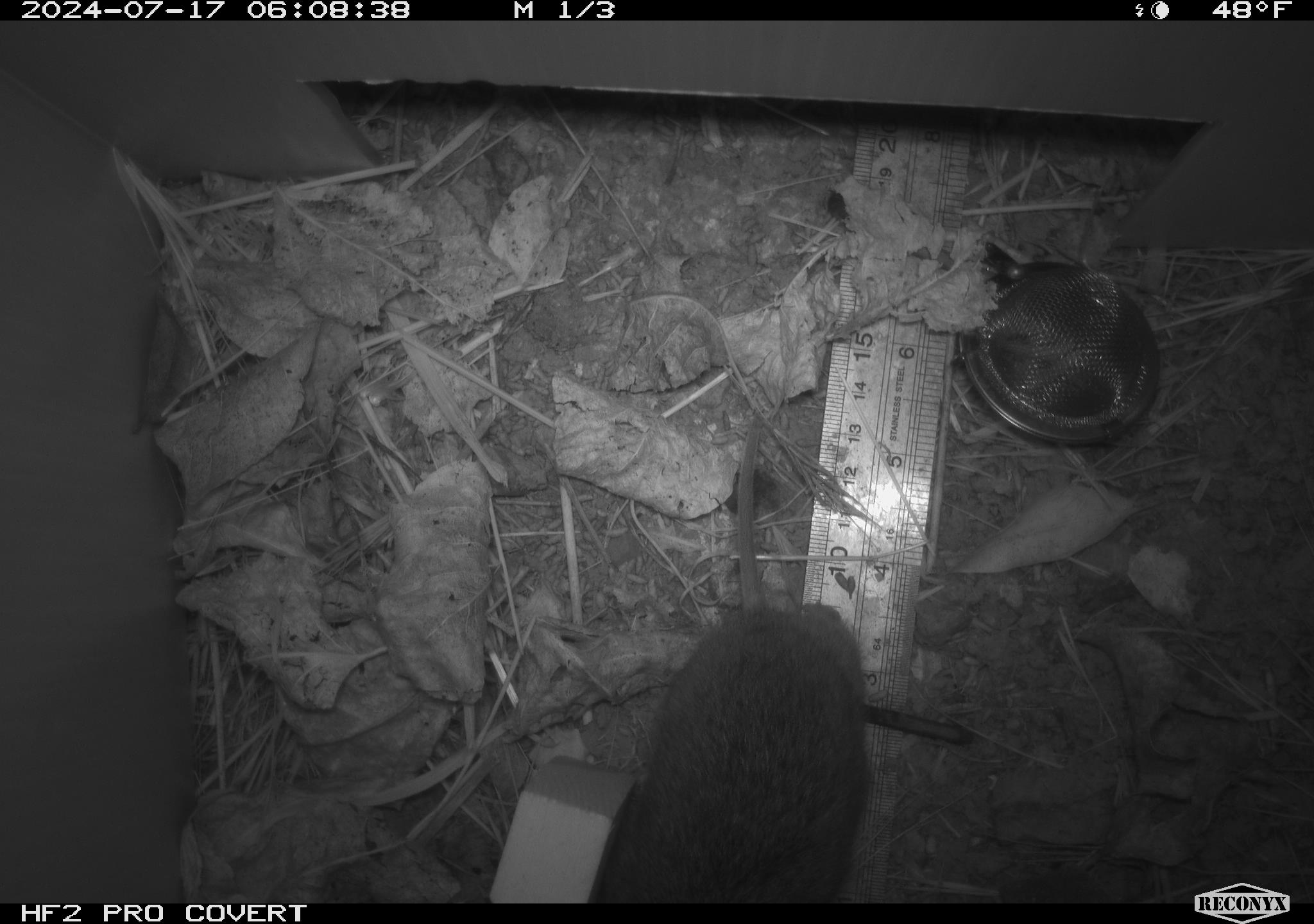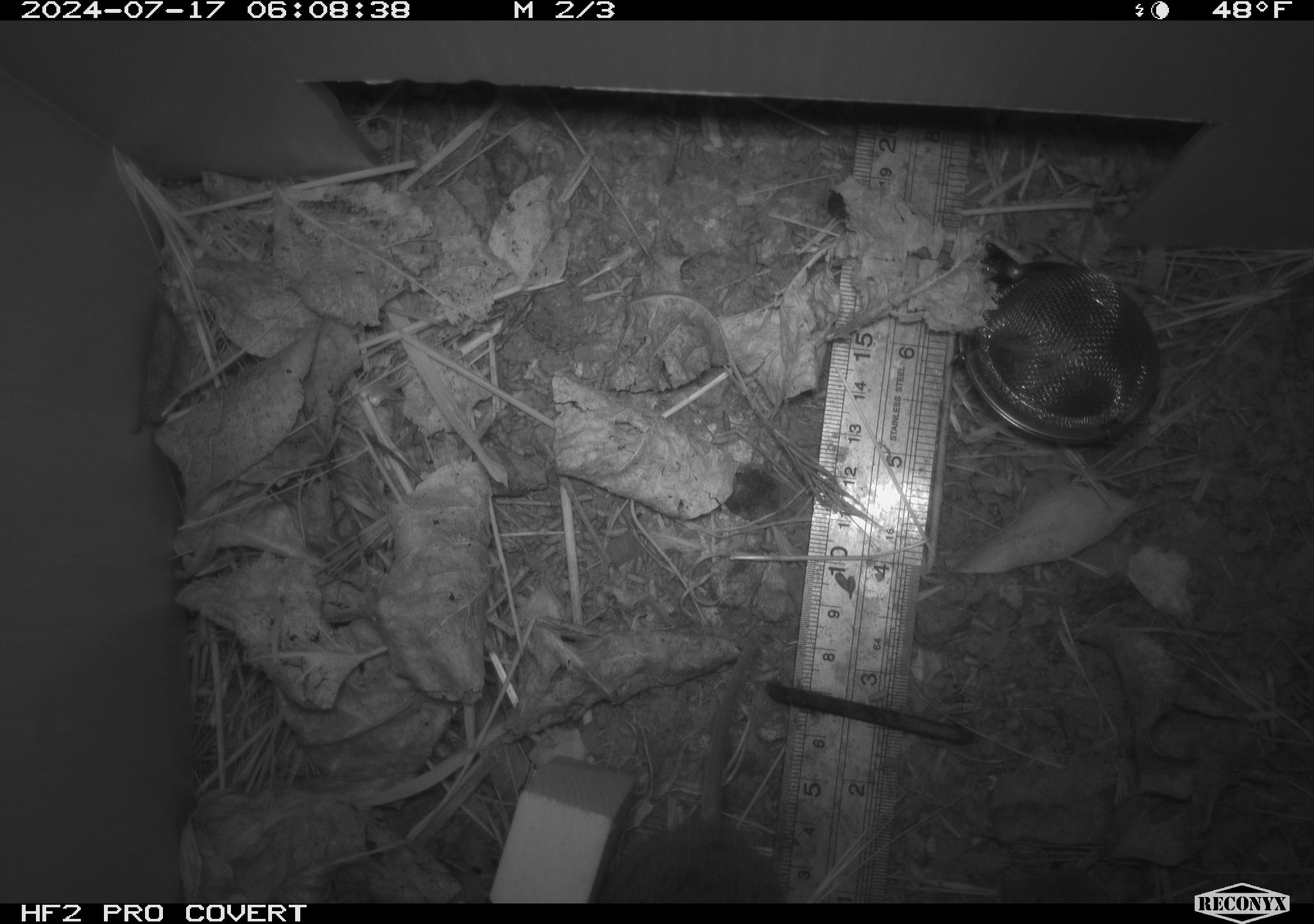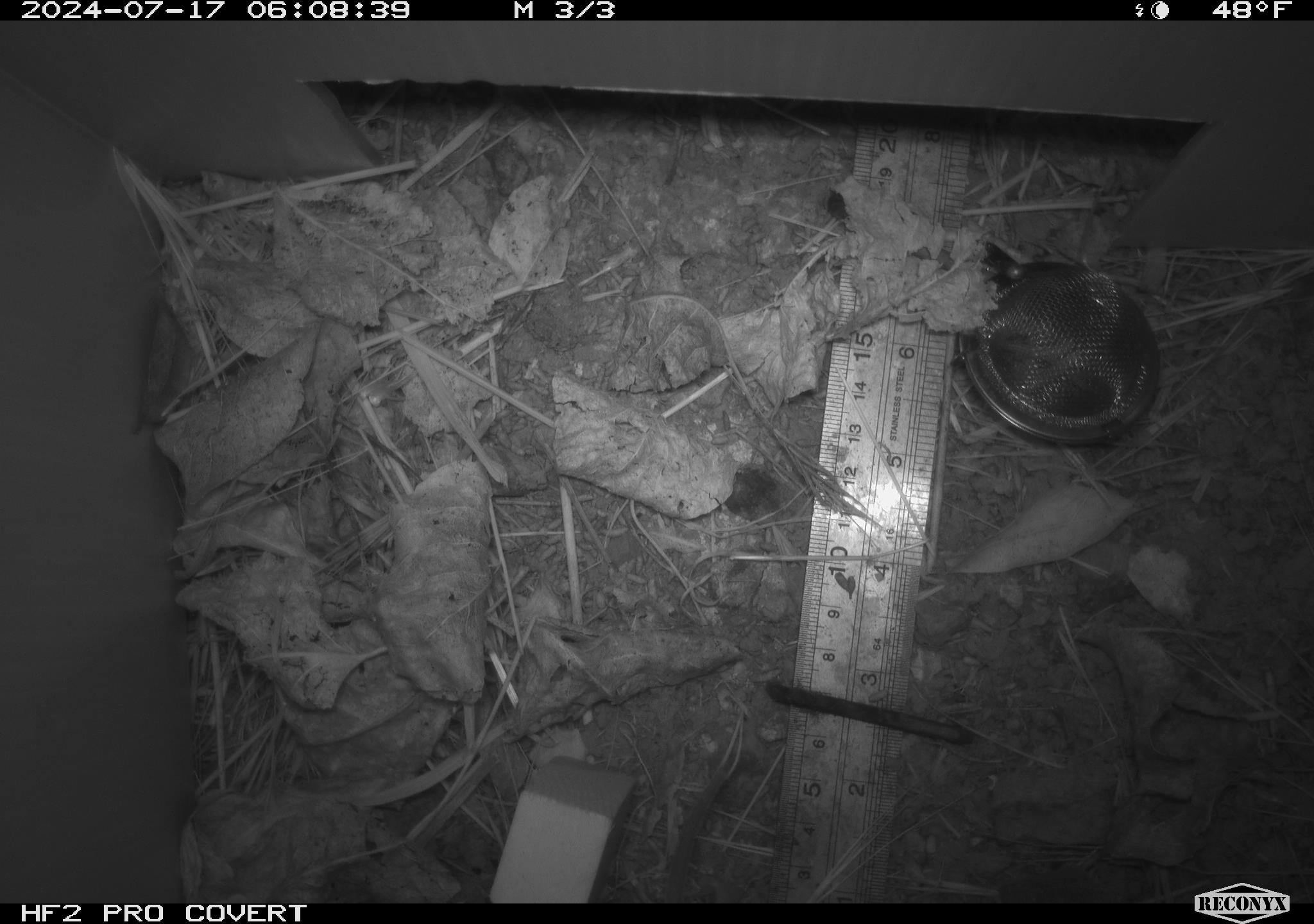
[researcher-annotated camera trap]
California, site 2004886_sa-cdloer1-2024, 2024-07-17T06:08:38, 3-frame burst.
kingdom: Animalia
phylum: Chordata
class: Mammalia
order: Rodentia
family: Cricetidae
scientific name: Arvicolinae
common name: voles, lemmings, and muskrats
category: arvicolinae subfamily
Arvicolinae subfamily (voles, lemmings, and muskrats) (Arvicolinae).